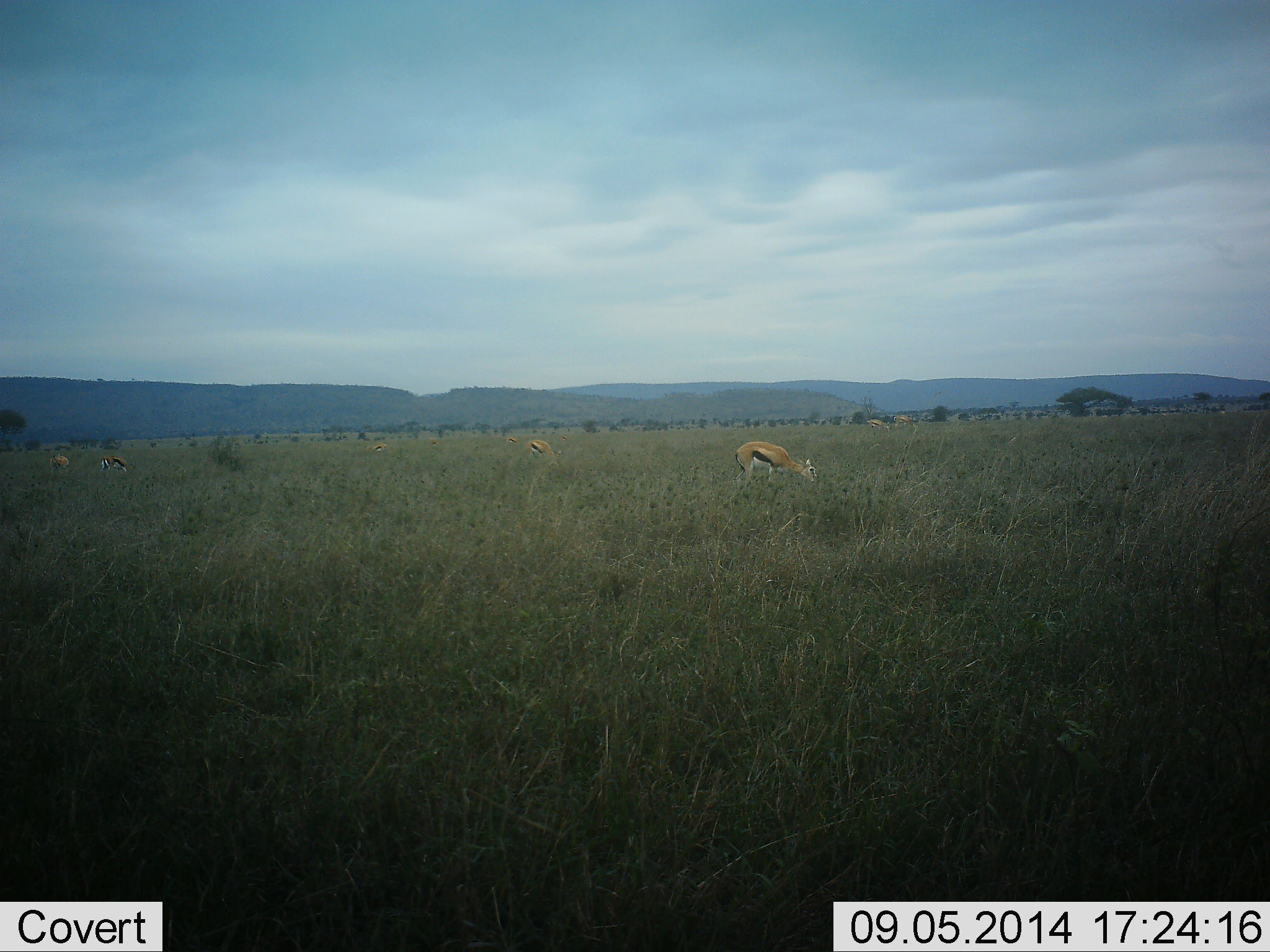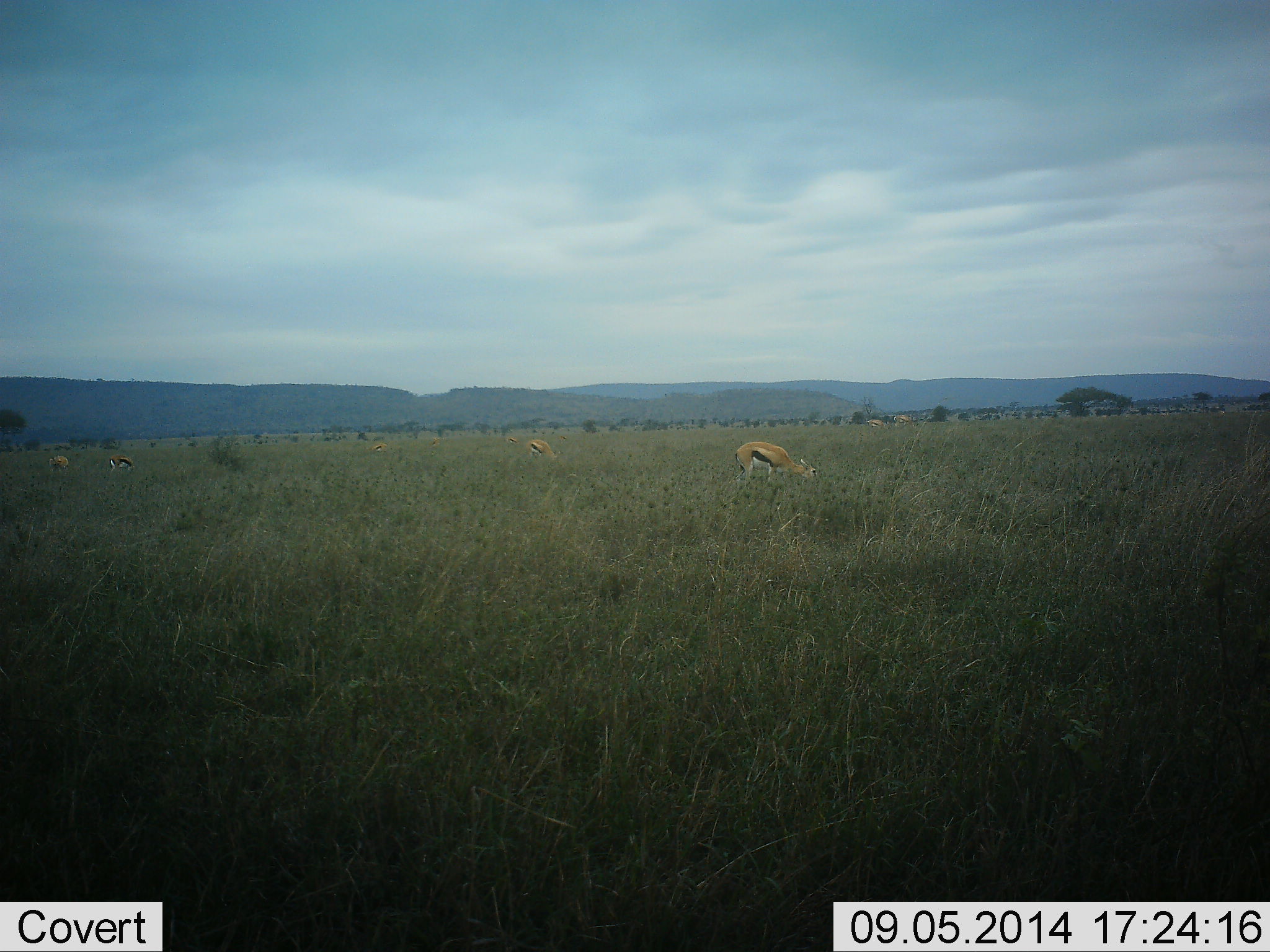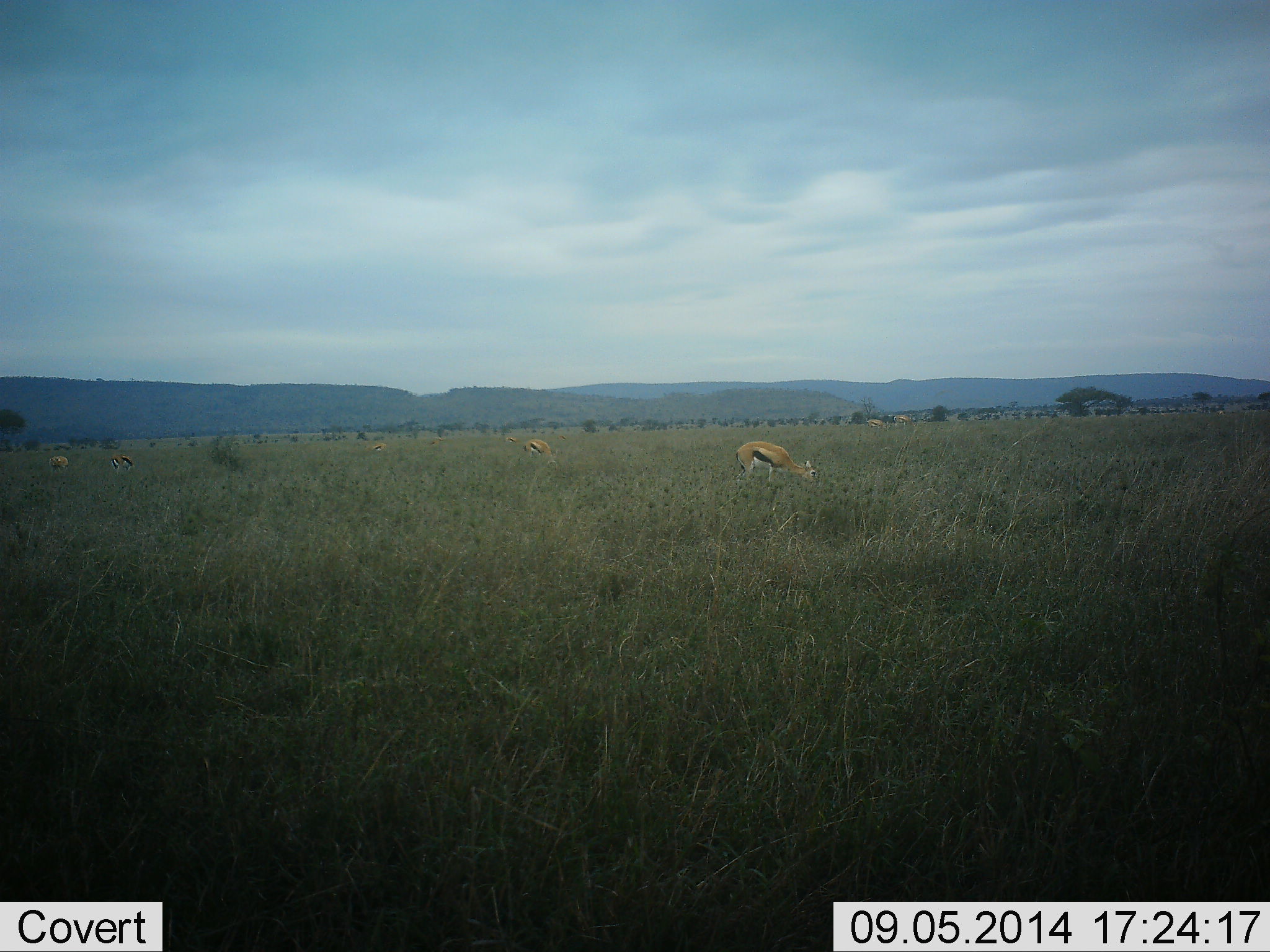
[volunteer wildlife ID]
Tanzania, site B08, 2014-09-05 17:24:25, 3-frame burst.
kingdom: Animalia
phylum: Chordata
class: Mammalia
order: Artiodactyla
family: Bovidae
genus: Eudorcas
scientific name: Eudorcas thomsonii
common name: thomson's gazelle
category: gazellethomsons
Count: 4.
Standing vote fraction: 20%.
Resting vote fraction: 0%.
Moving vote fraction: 0%.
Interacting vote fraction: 0%.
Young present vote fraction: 0%.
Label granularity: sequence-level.